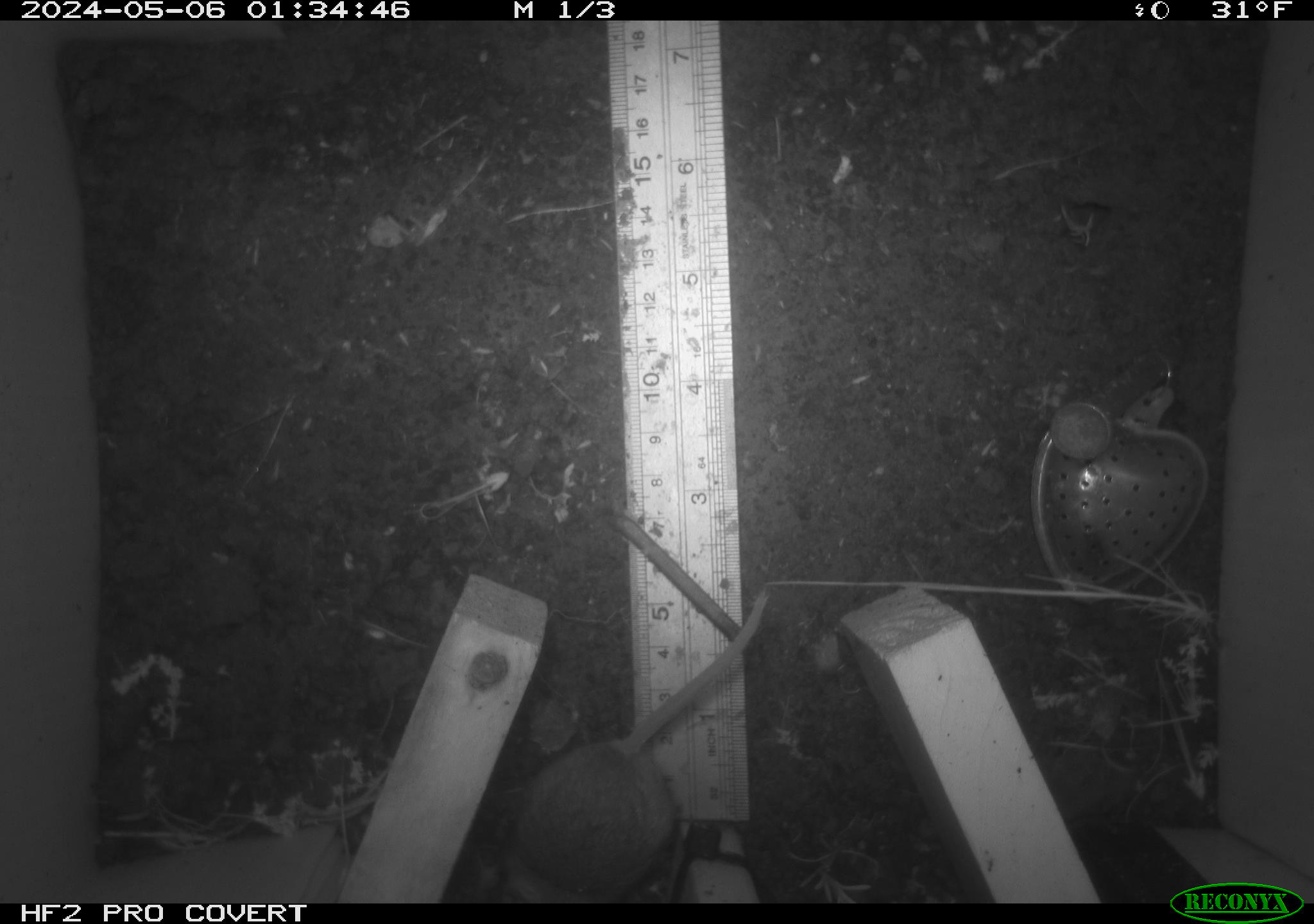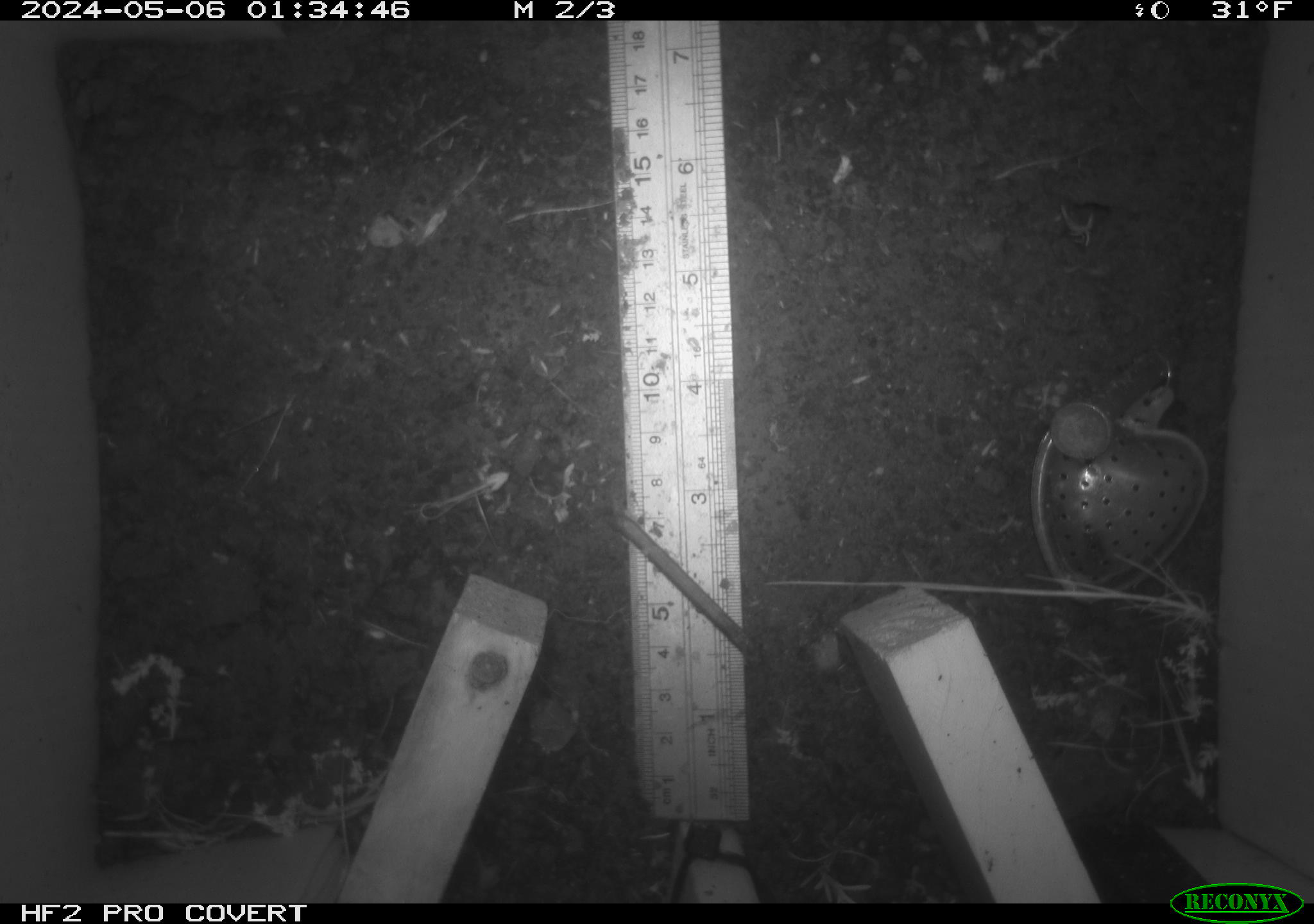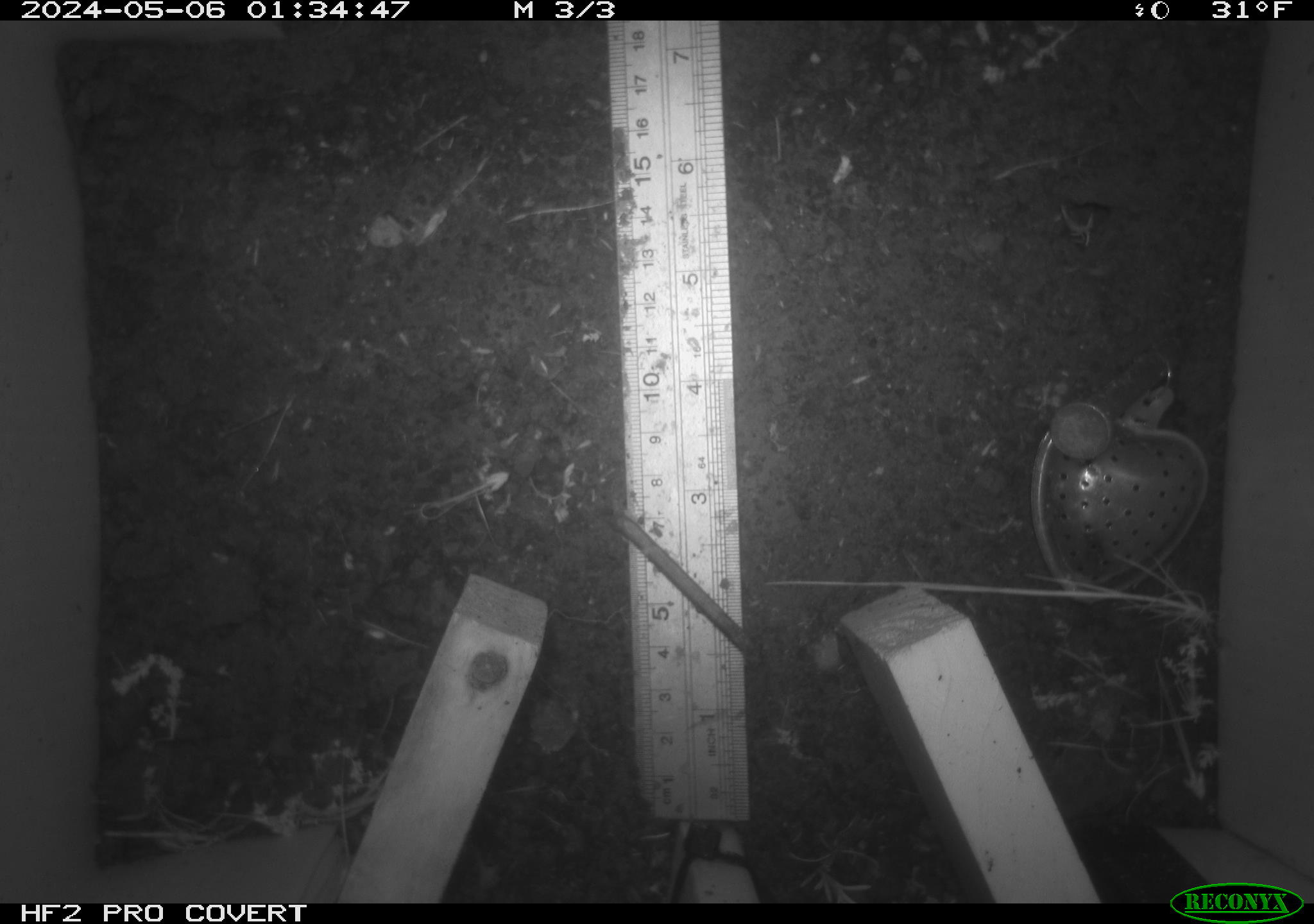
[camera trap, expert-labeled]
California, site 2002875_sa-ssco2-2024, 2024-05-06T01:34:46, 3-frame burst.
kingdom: Animalia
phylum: Chordata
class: Mammalia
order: Rodentia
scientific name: Rodentia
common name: mouse species